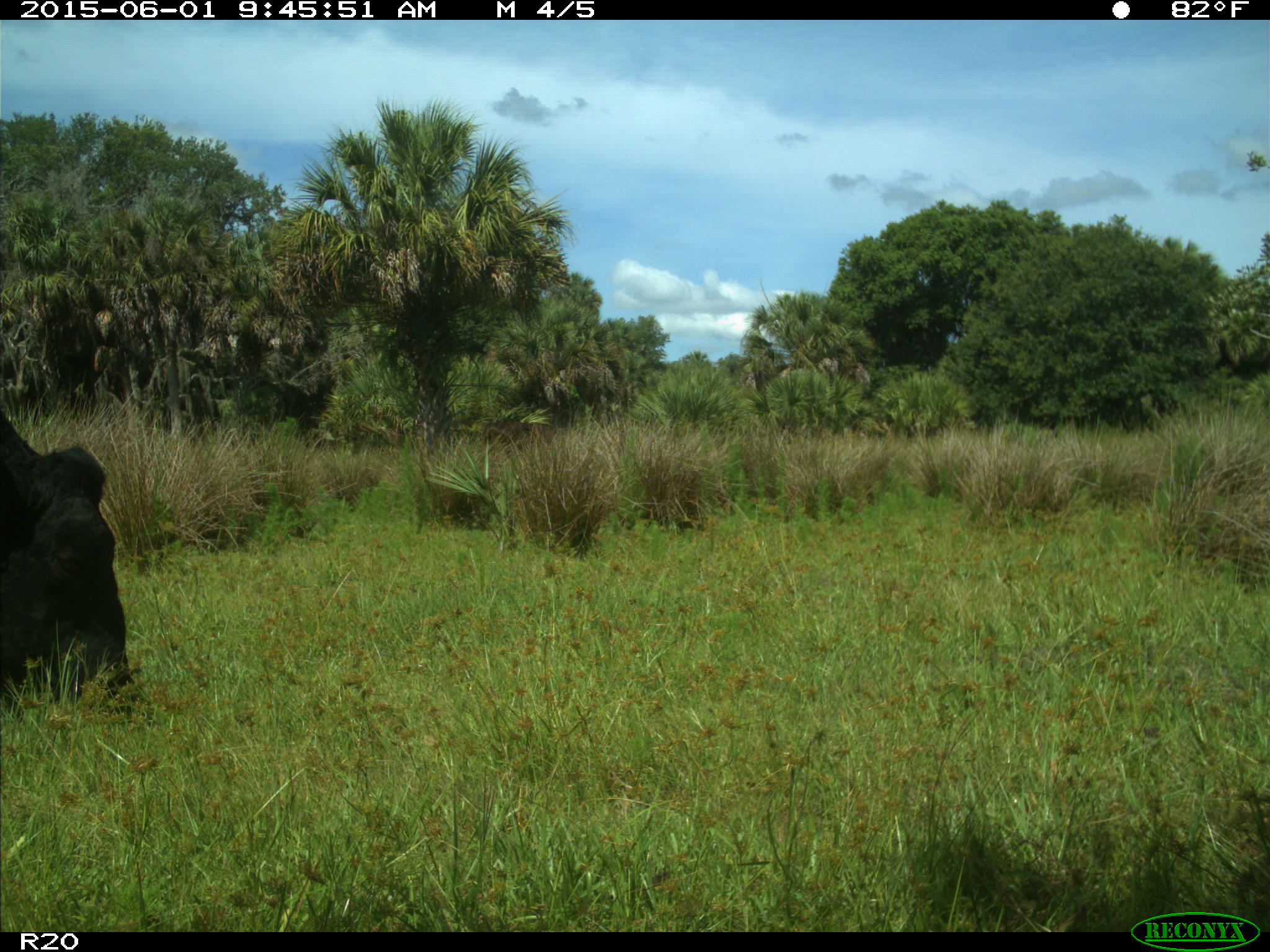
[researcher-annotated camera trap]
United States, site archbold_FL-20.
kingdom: Animalia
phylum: Chordata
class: Mammalia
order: Artiodactyla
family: Bovidae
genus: Bos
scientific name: Bos taurus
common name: domestic cow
Bos taurus (domestic cow).